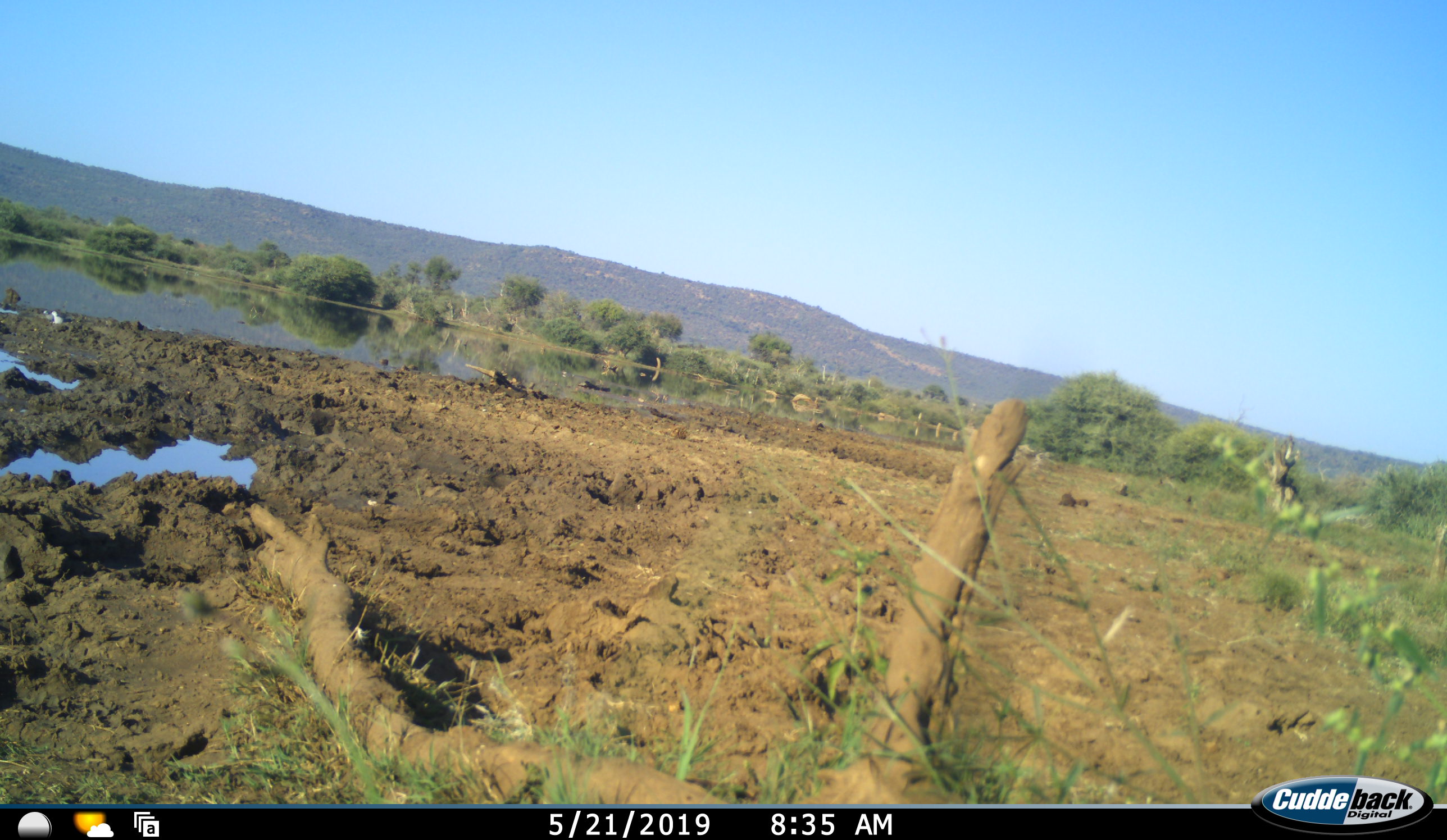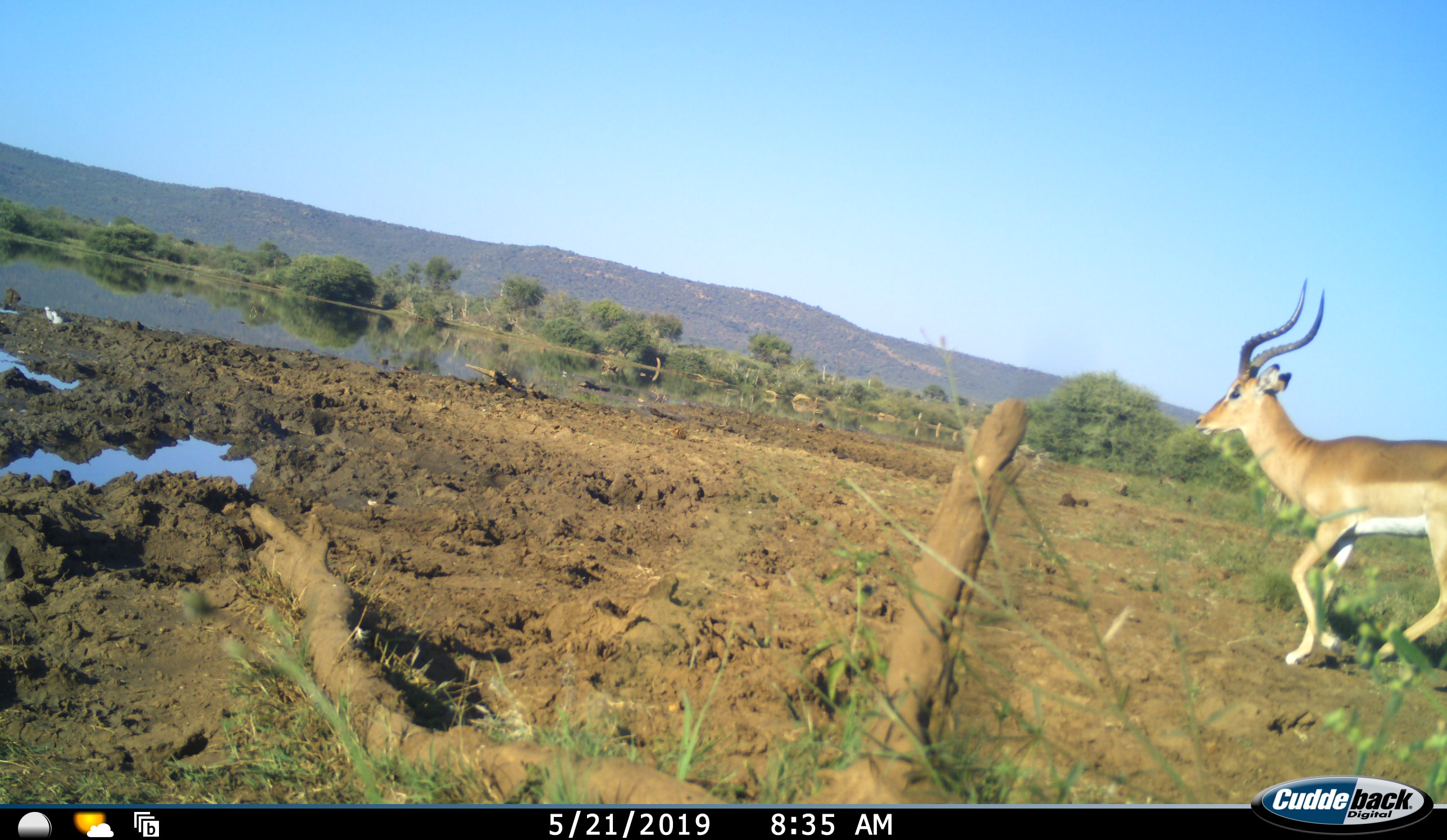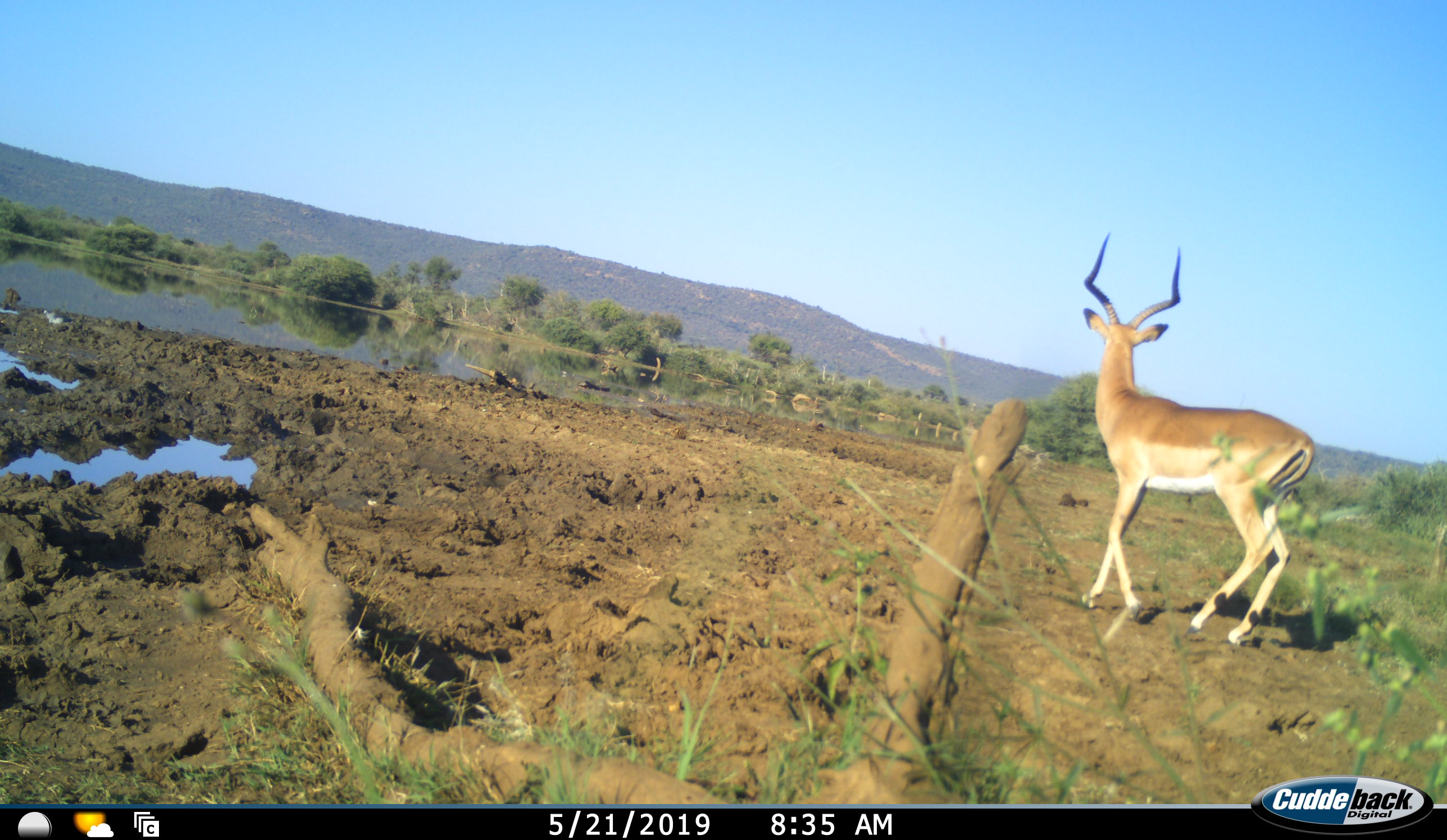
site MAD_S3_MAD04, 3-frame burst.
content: unidentified animal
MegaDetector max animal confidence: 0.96